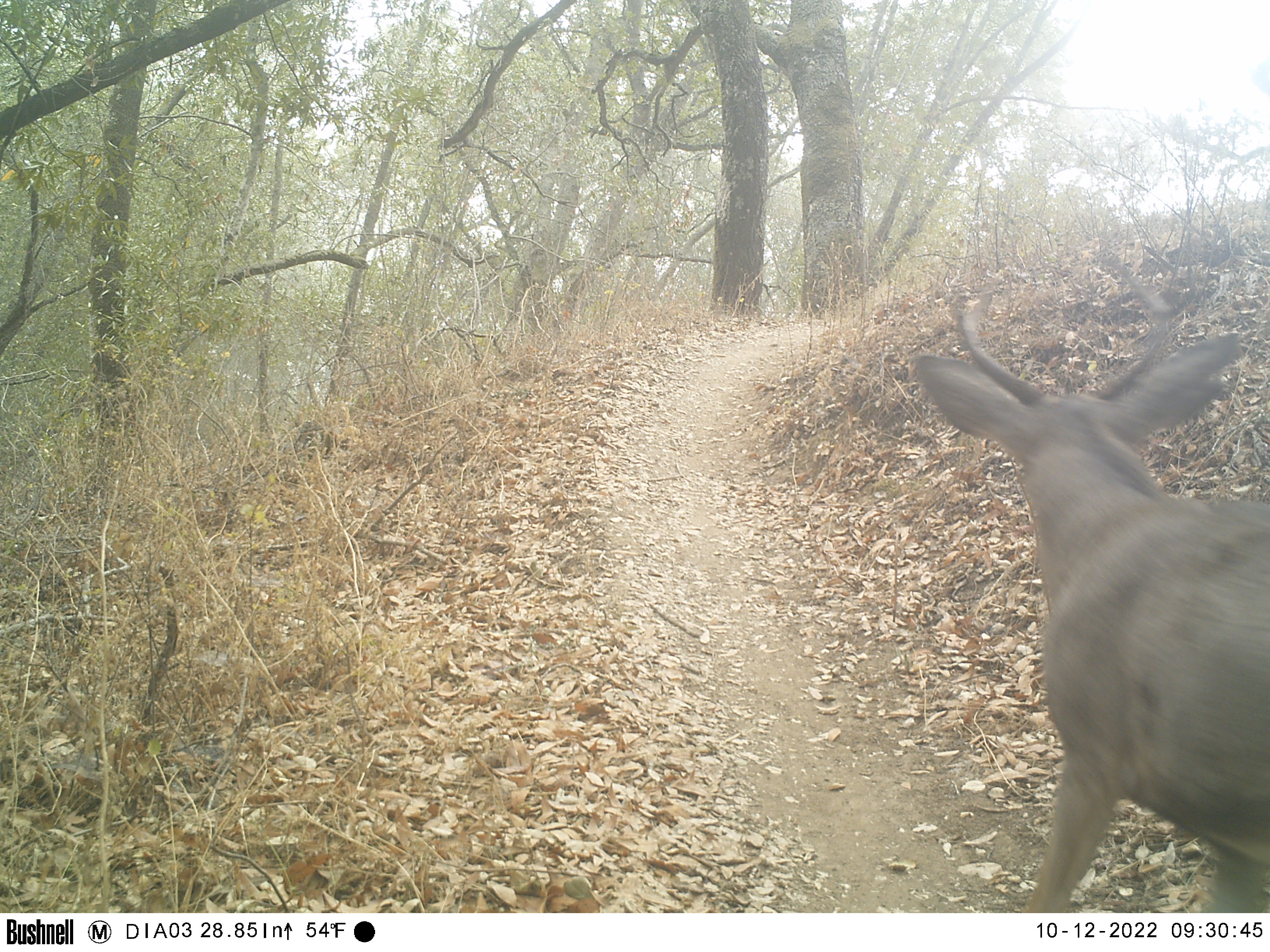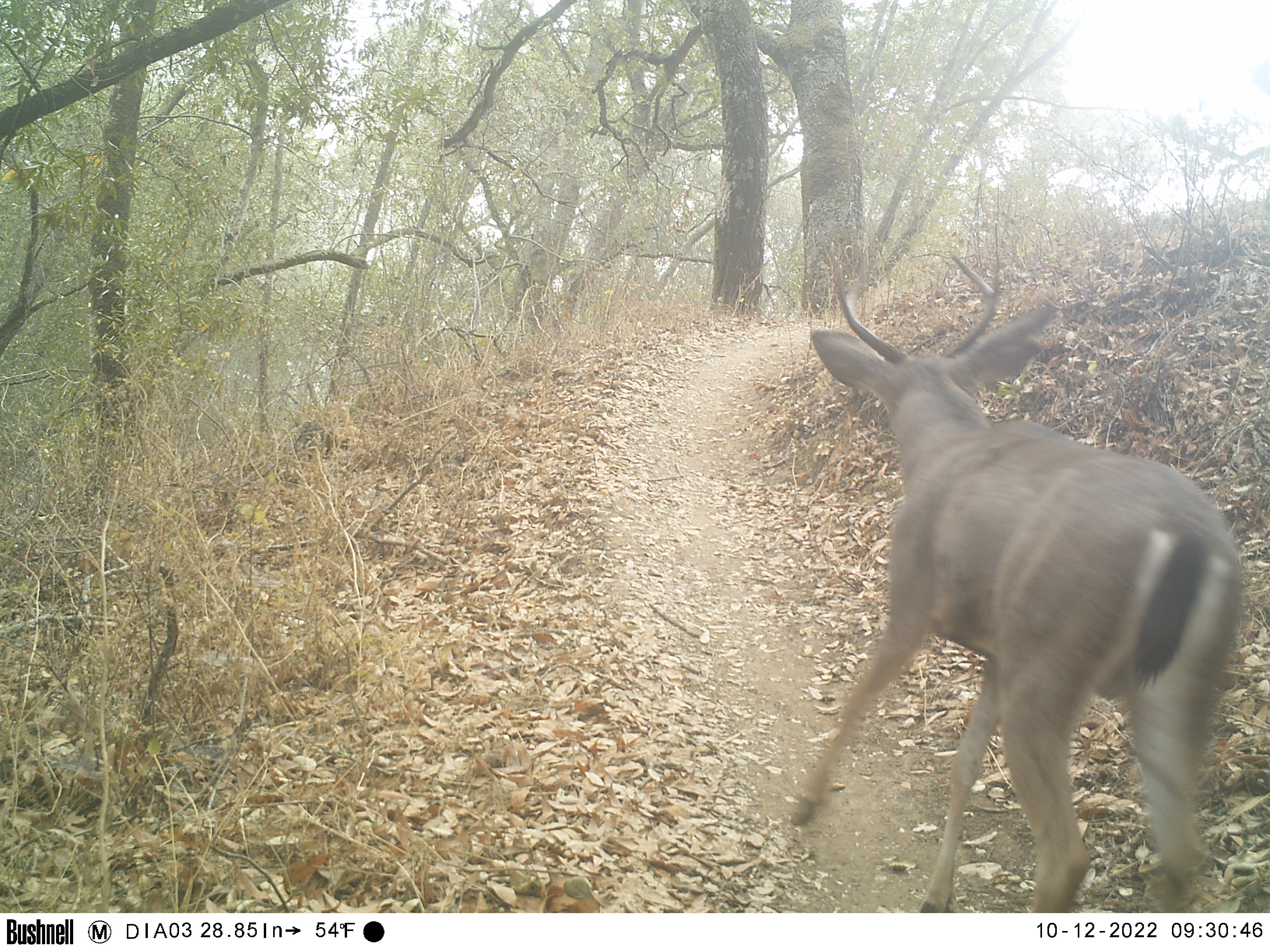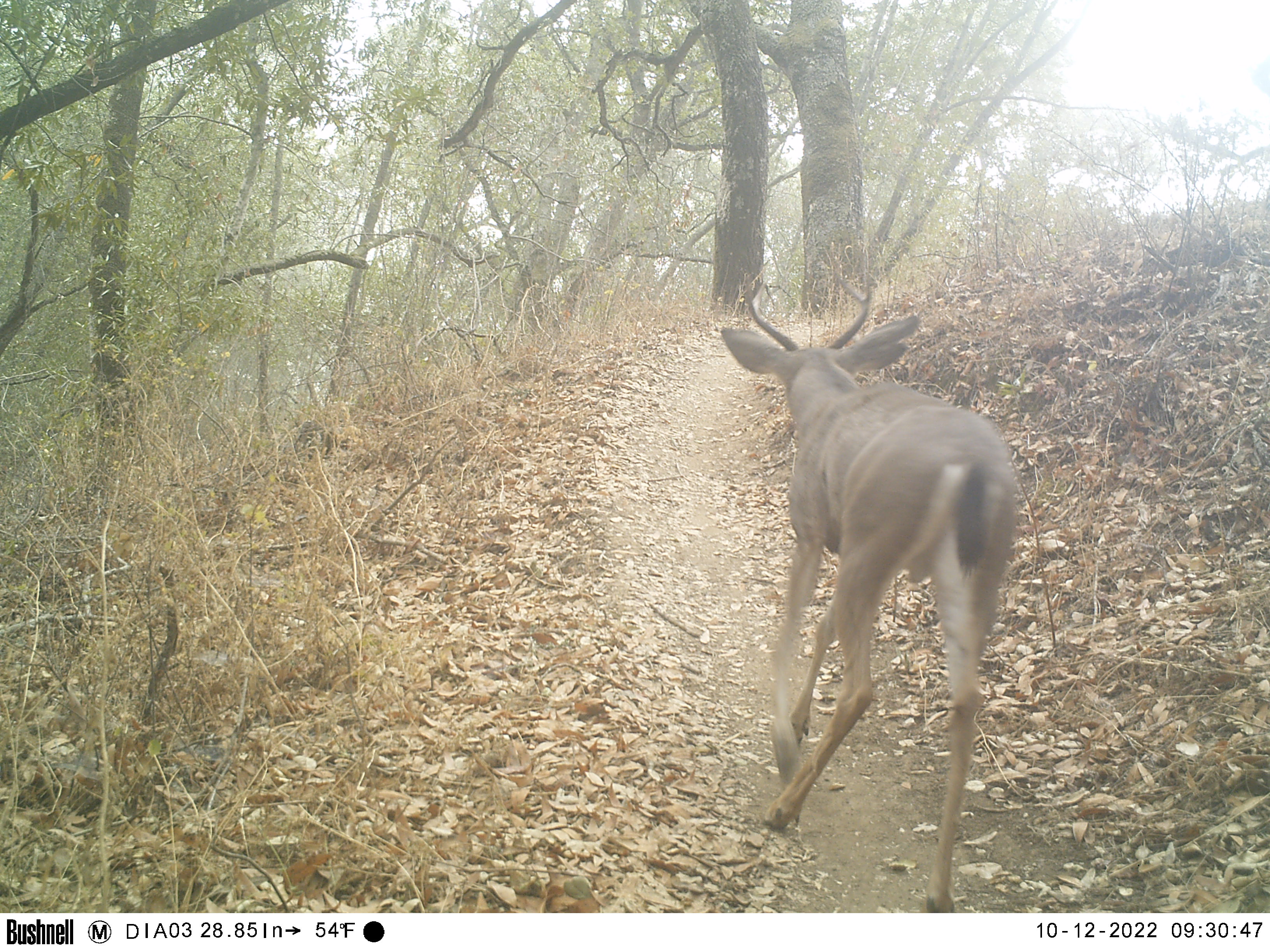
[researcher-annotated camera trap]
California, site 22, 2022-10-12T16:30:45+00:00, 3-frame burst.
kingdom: Animalia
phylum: Chordata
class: Mammalia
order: Artiodactyla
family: Cervidae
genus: Odocoileus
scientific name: Odocoileus hemionus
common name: mule deer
Mule deer (Odocoileus hemionus).